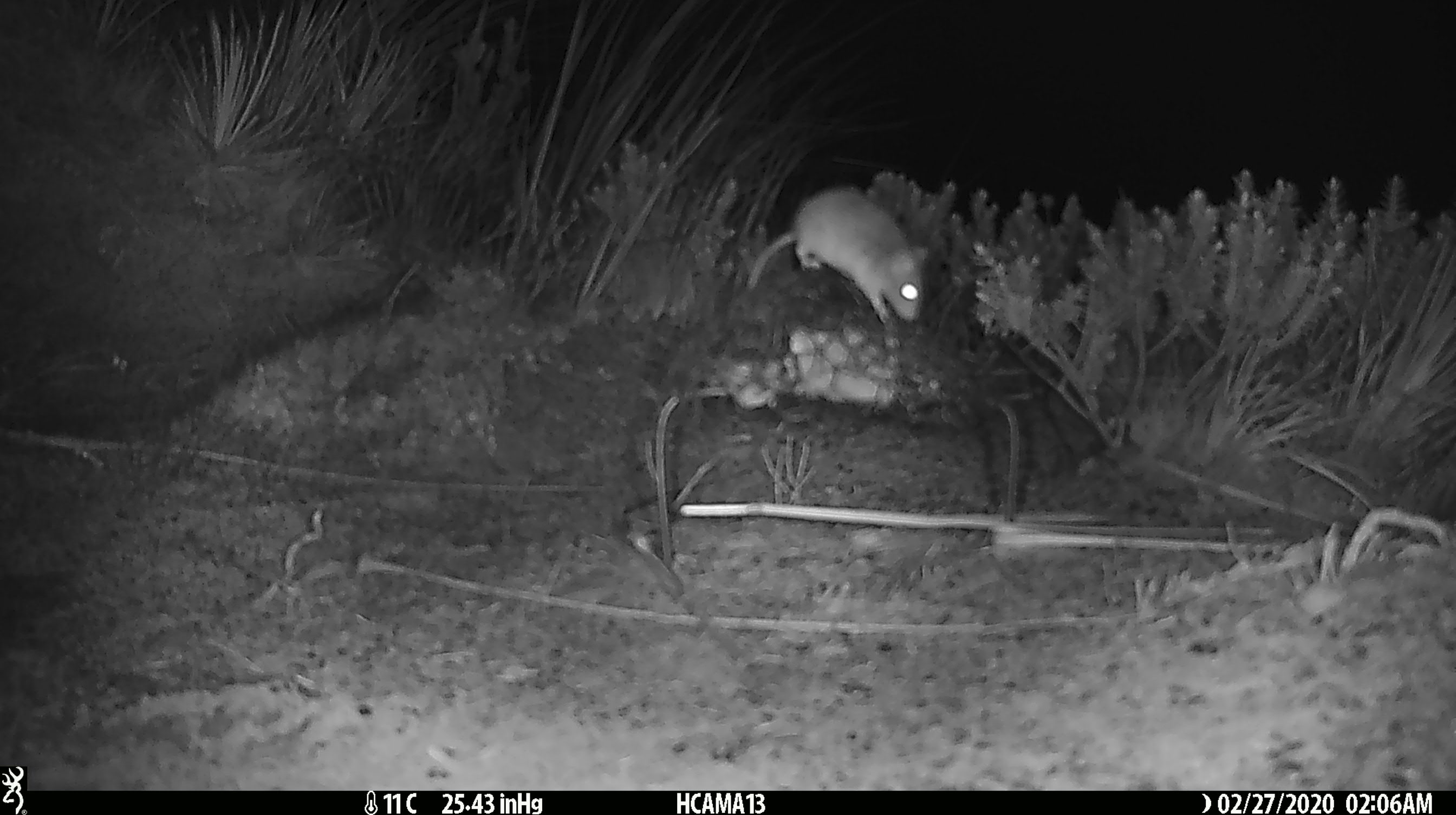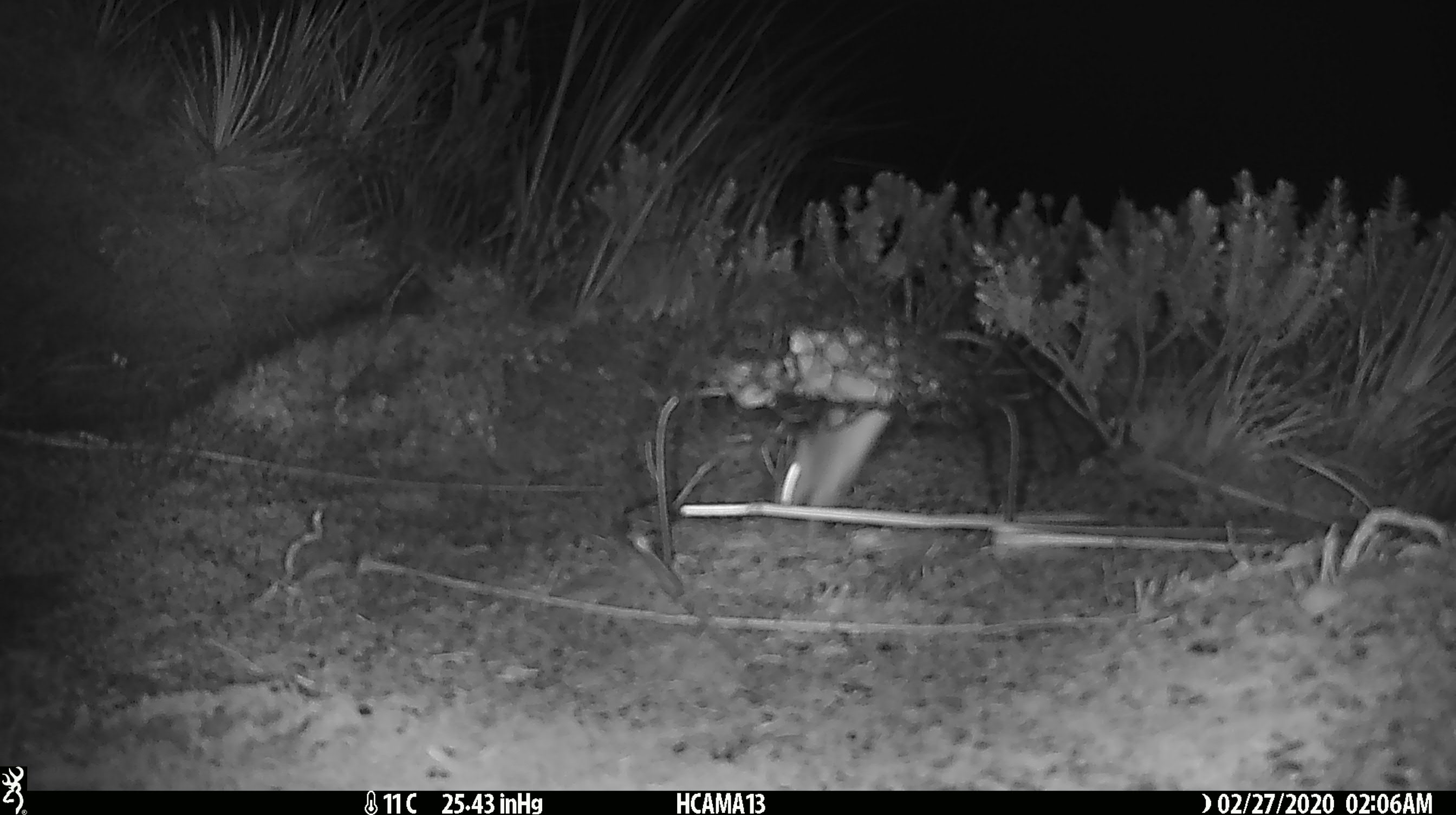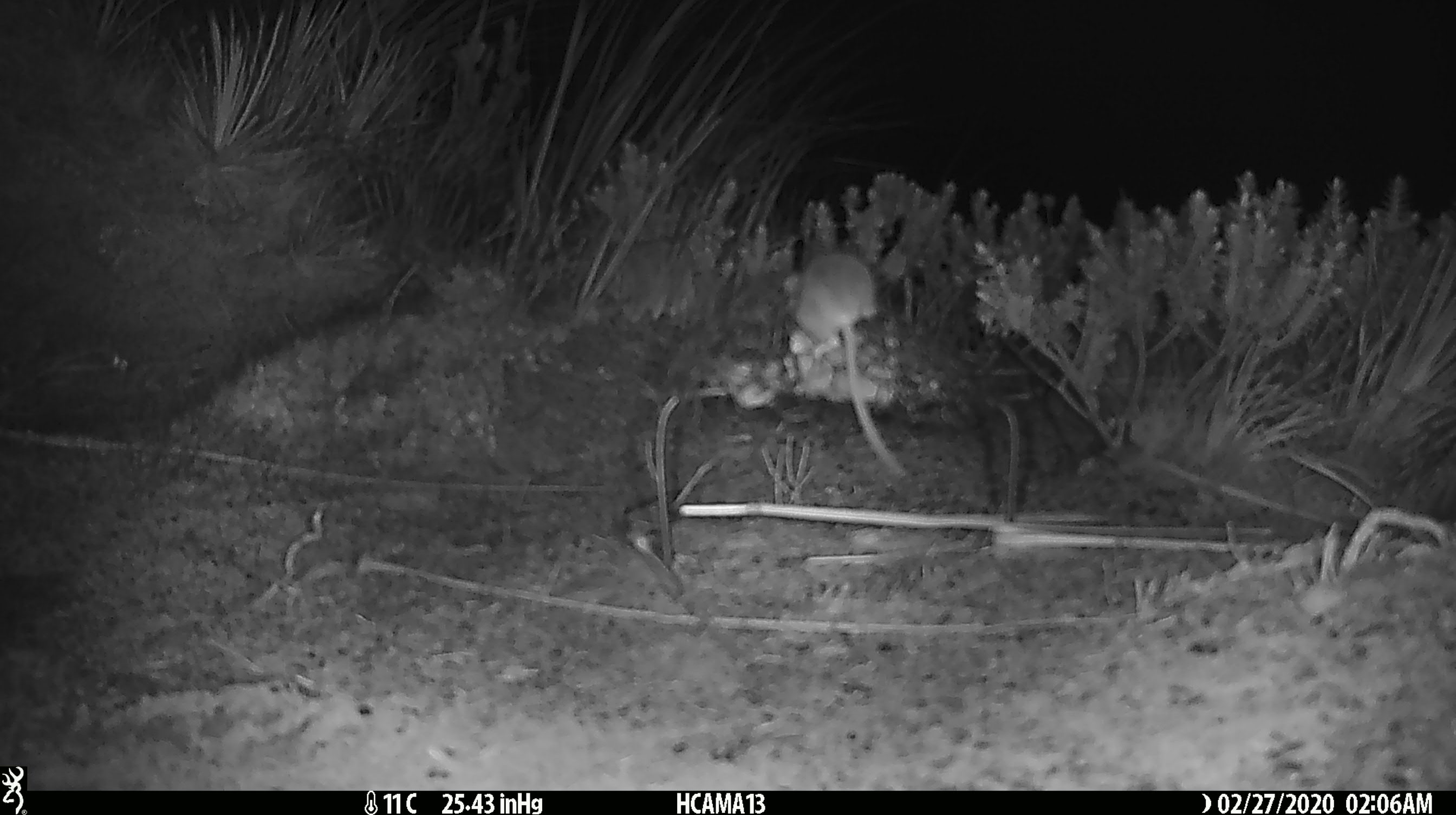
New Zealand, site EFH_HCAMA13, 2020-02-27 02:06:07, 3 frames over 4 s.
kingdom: Animalia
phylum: Chordata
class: Mammalia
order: Rodentia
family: Muridae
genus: Mus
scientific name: Mus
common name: mouse